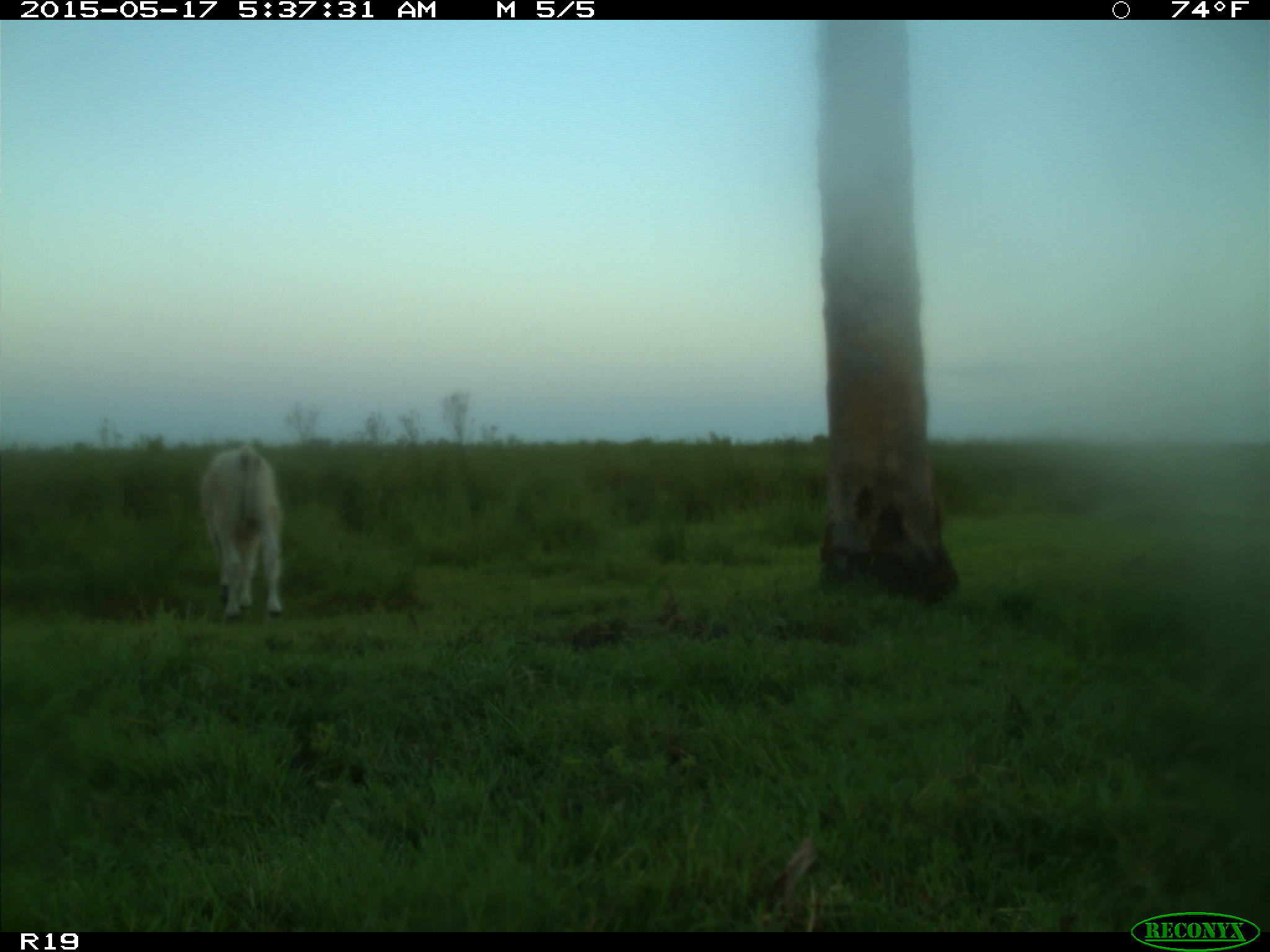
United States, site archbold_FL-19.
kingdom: Animalia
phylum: Chordata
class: Mammalia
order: Artiodactyla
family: Bovidae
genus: Bos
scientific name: Bos taurus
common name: domestic cow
Bos taurus (domestic cow).